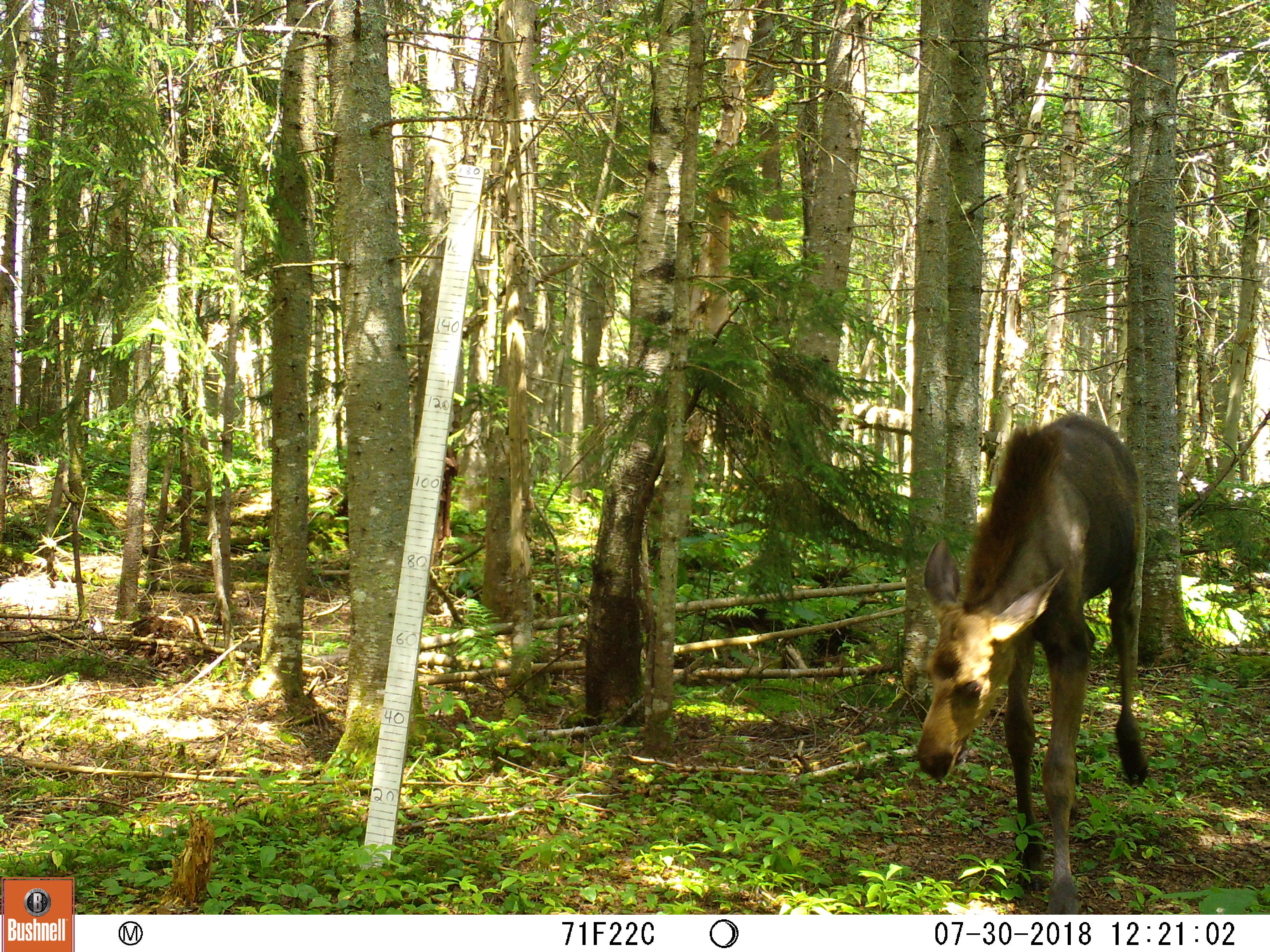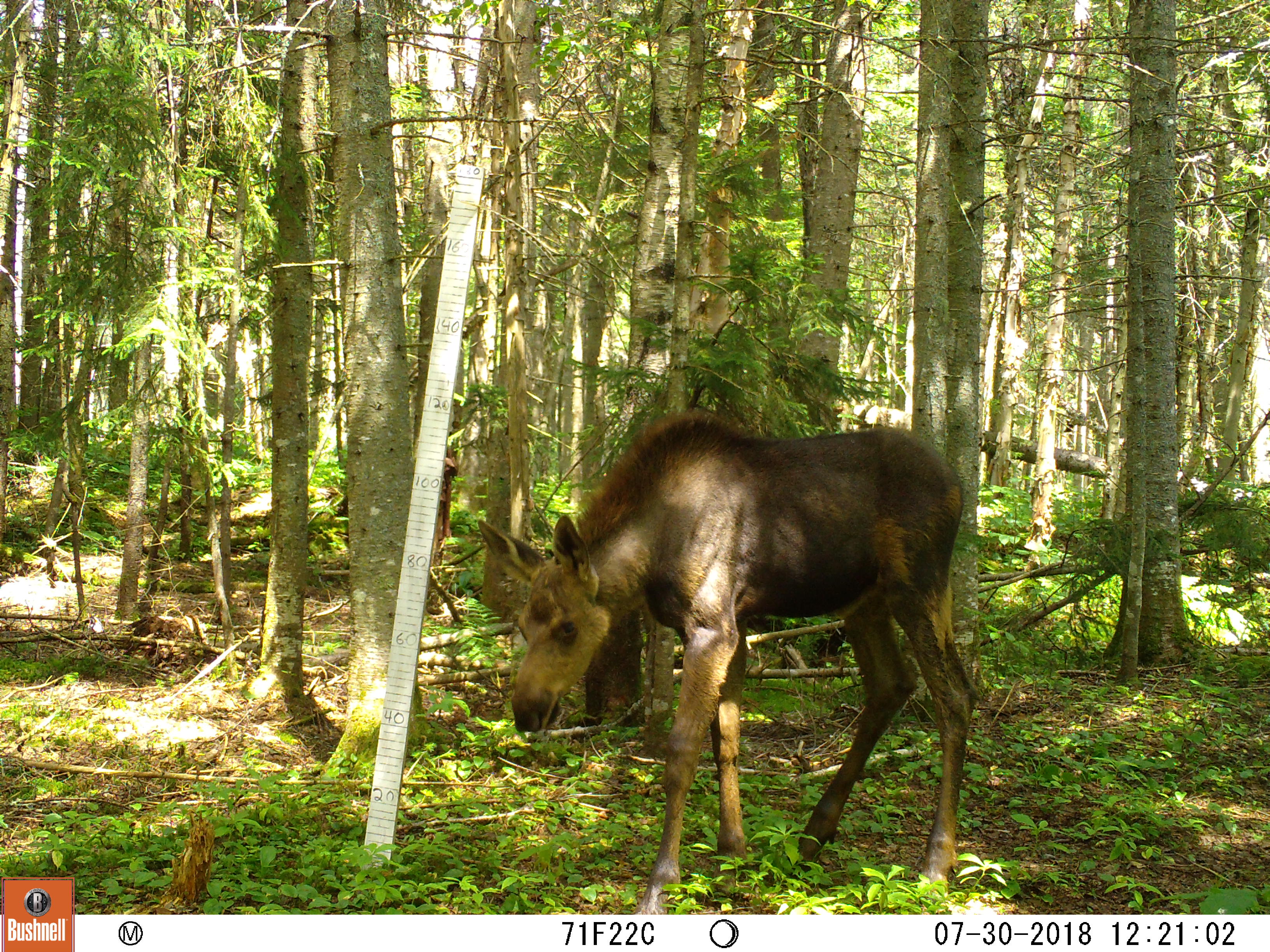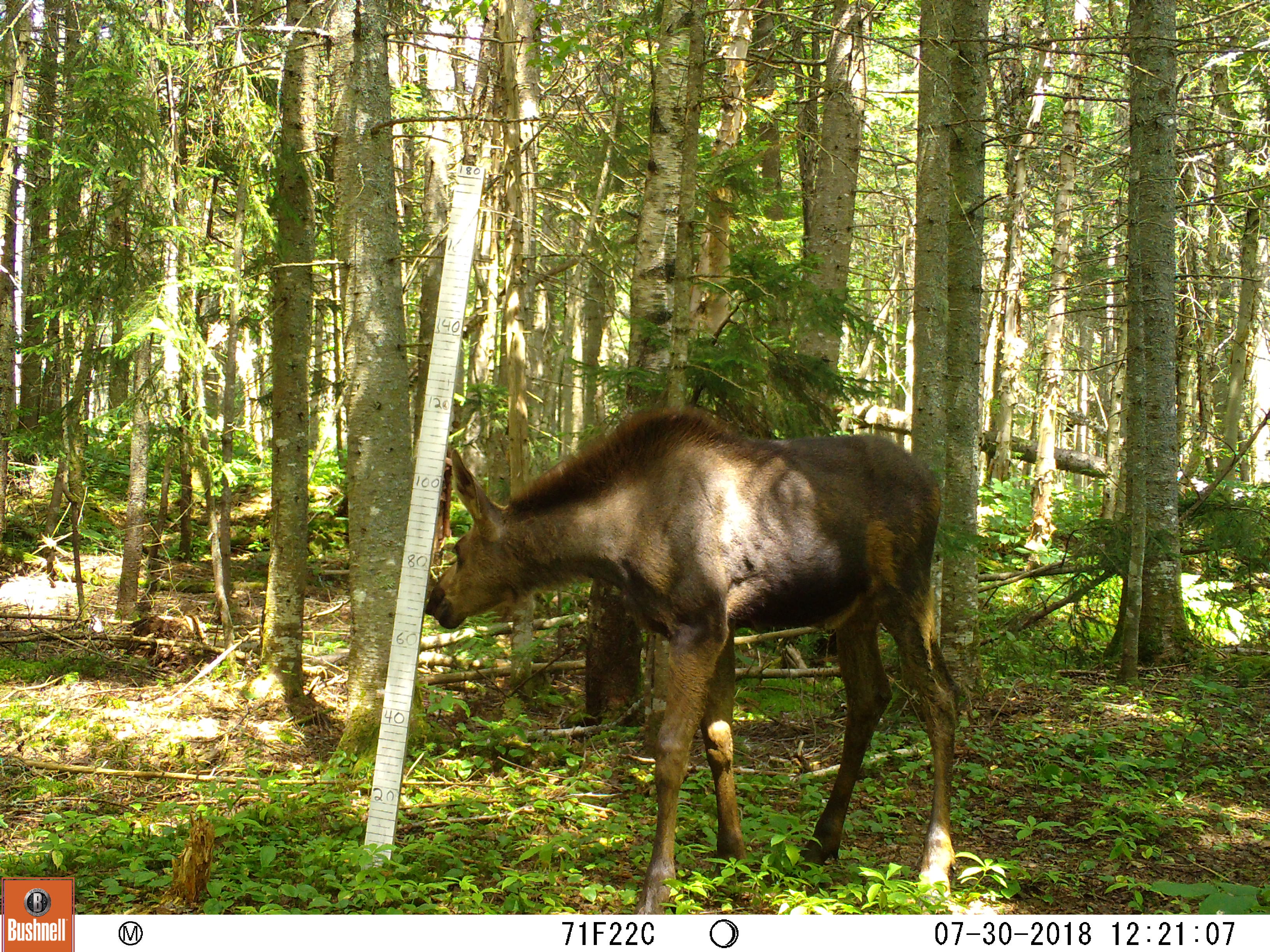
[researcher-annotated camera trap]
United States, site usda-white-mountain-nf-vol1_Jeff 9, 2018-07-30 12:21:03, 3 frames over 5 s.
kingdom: Animalia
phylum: Chordata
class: Mammalia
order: Artiodactyla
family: Cervidae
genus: Alces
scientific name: Alces alces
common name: moose